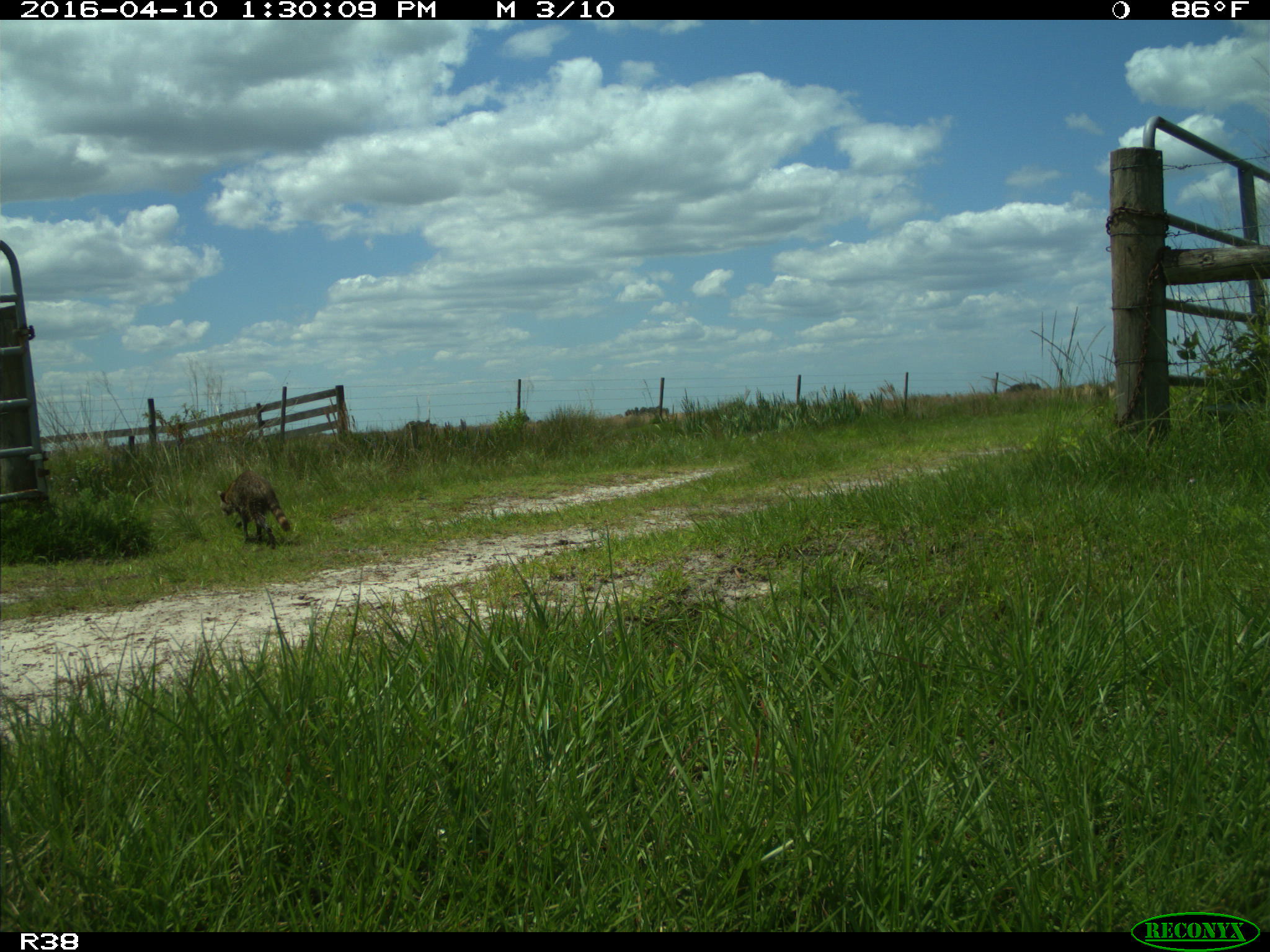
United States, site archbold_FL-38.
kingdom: Animalia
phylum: Chordata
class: Mammalia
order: Carnivora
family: Procyonidae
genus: Procyon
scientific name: Procyon lotor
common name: common raccoon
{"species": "Procyon lotor (common raccoon)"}